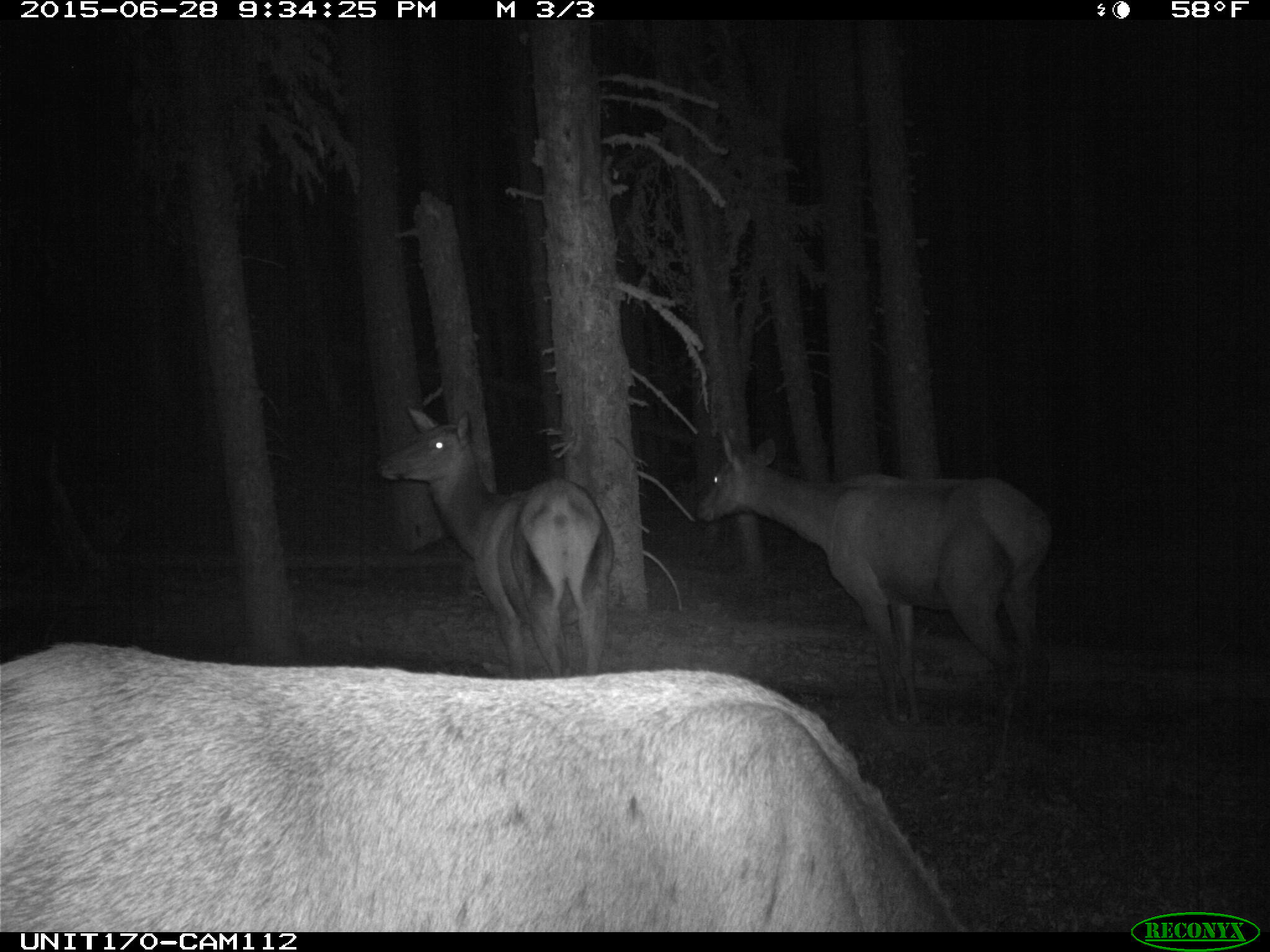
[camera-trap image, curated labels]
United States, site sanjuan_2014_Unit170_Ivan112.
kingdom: Animalia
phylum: Chordata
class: Mammalia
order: Artiodactyla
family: Cervidae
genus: Cervus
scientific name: Cervus elaphus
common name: red deer